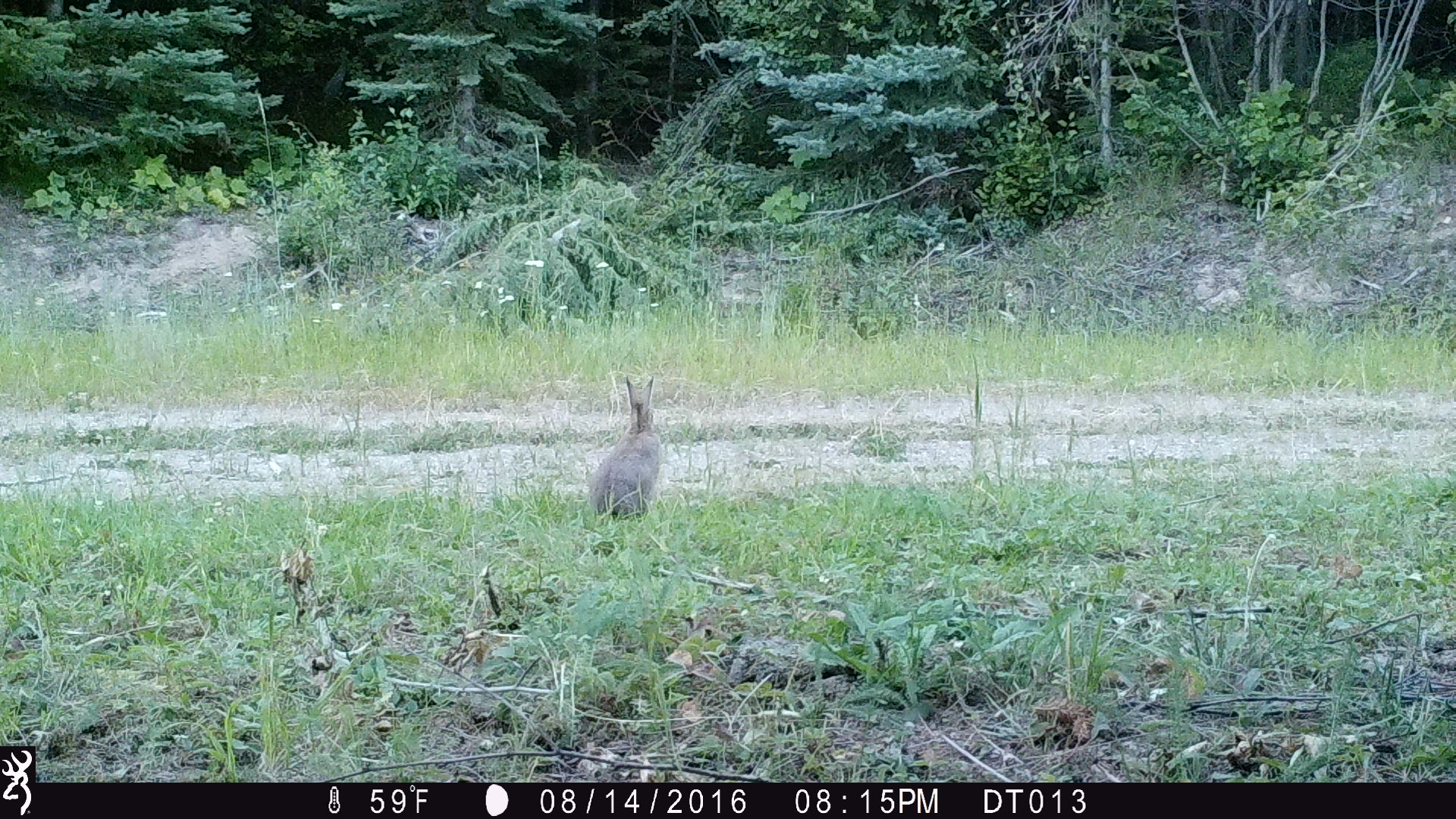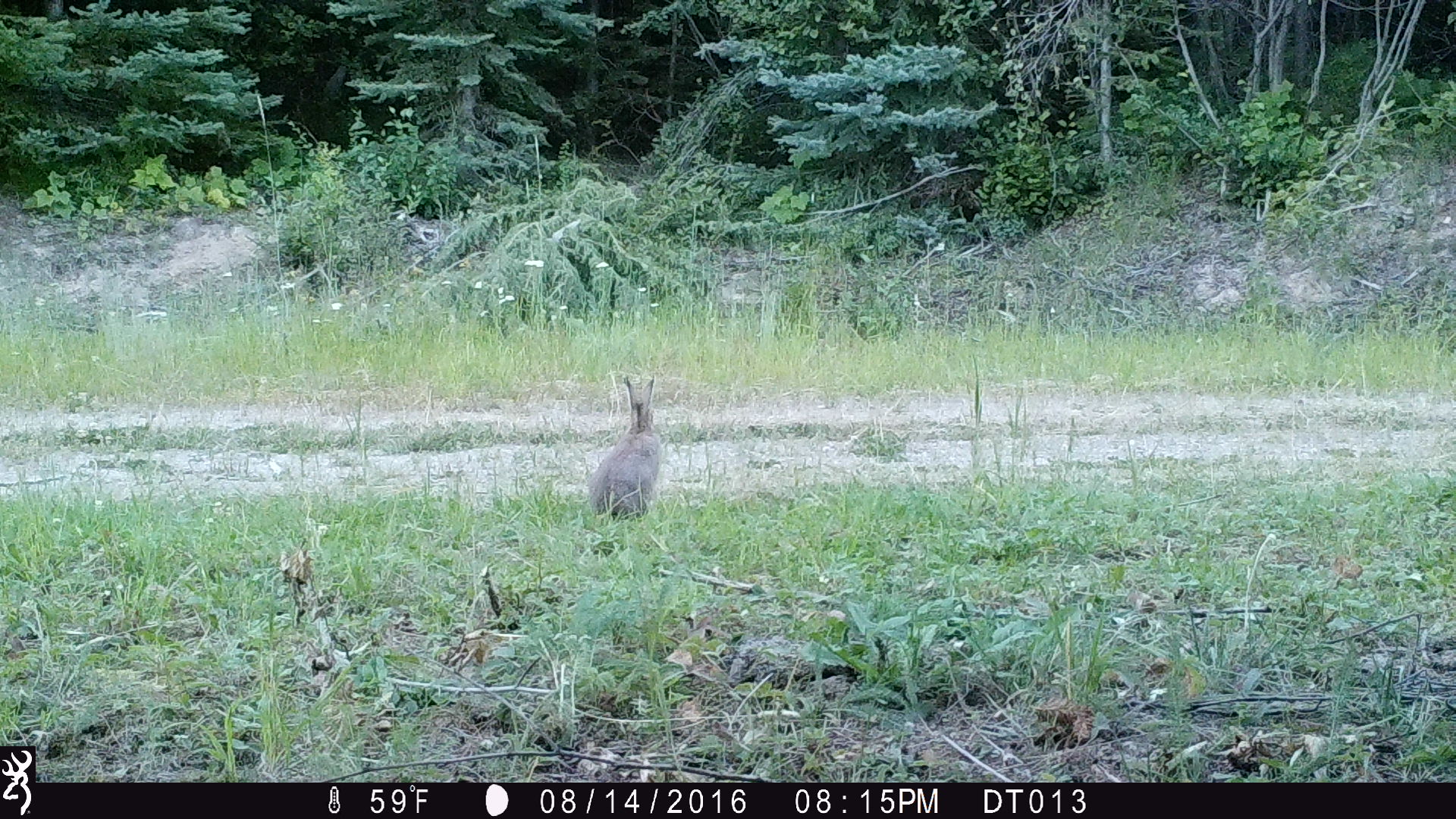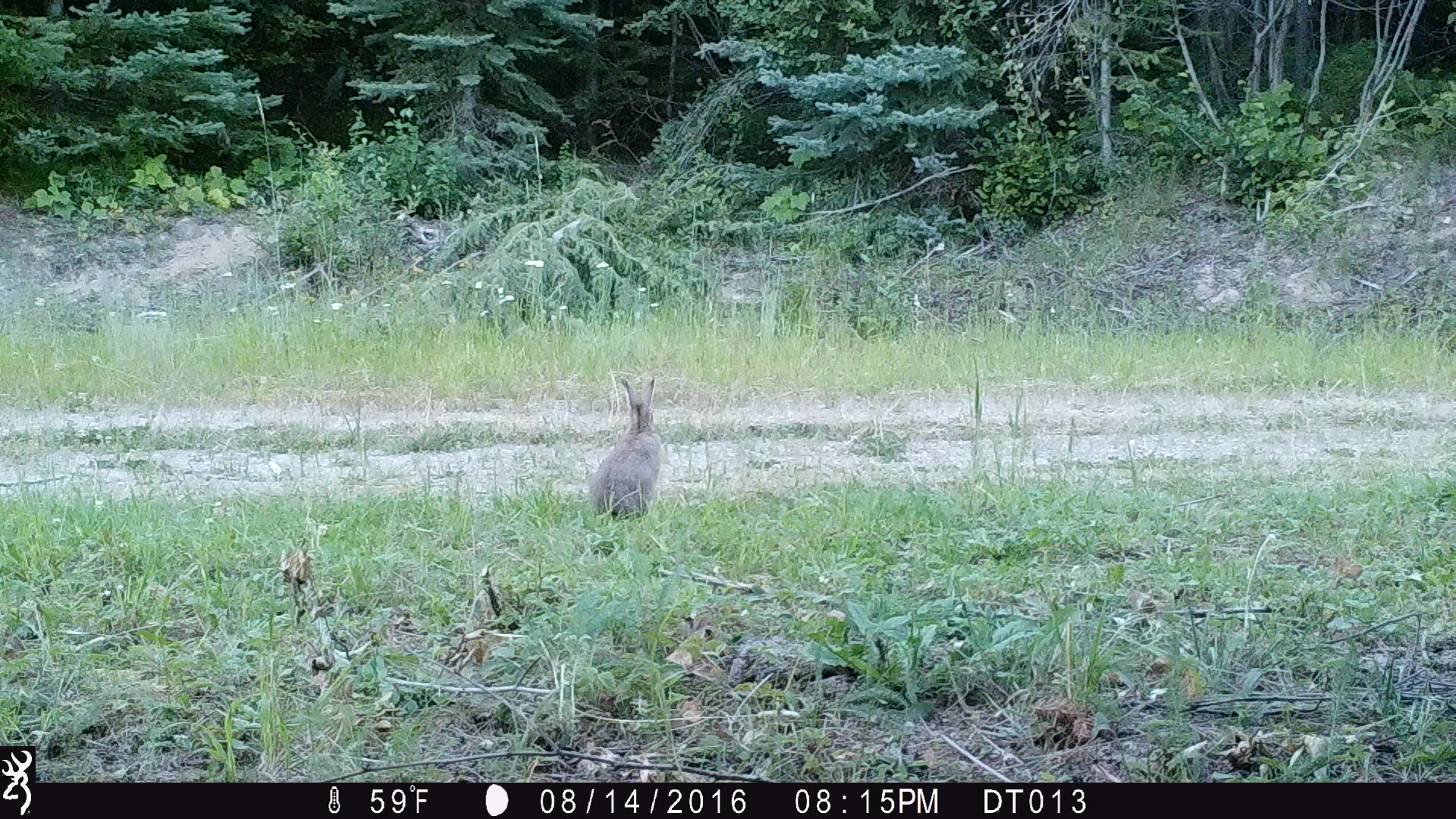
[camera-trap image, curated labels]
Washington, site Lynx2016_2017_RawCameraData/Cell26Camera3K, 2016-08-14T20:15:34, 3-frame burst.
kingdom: Animalia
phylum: Chordata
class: Mammalia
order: Lagomorpha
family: Leporidae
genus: Lepus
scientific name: Lepus americanus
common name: snowshoe hare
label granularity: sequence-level